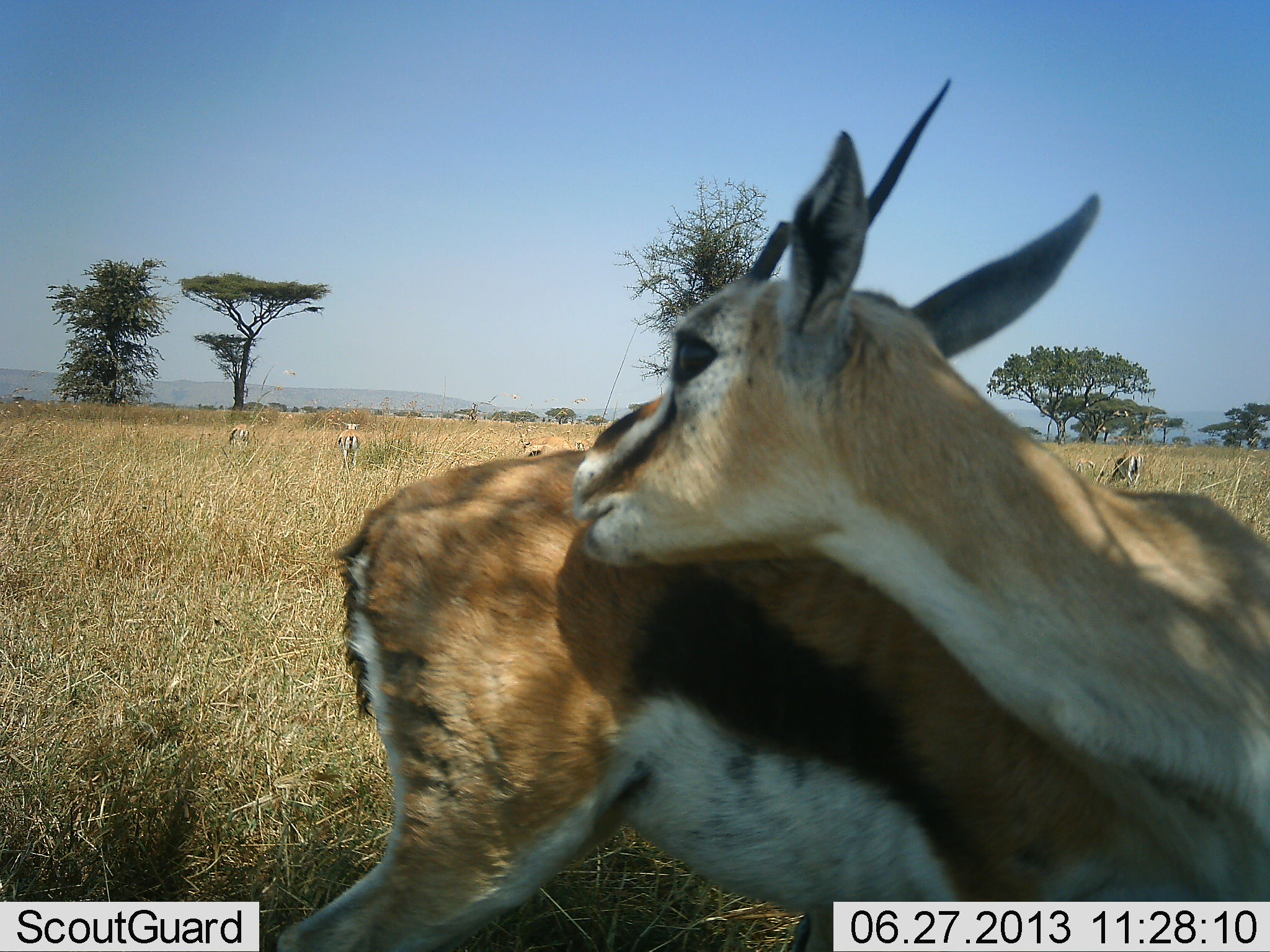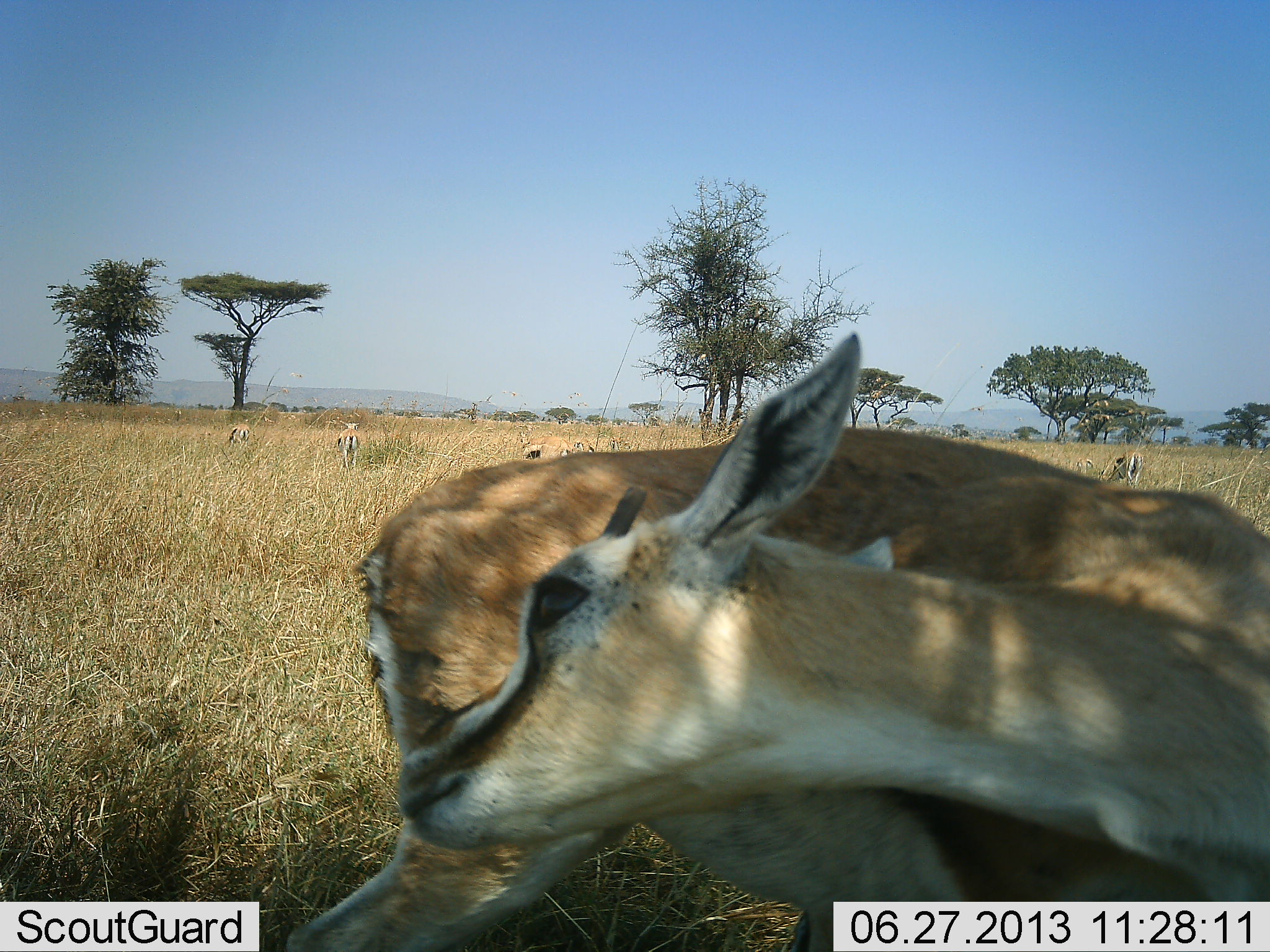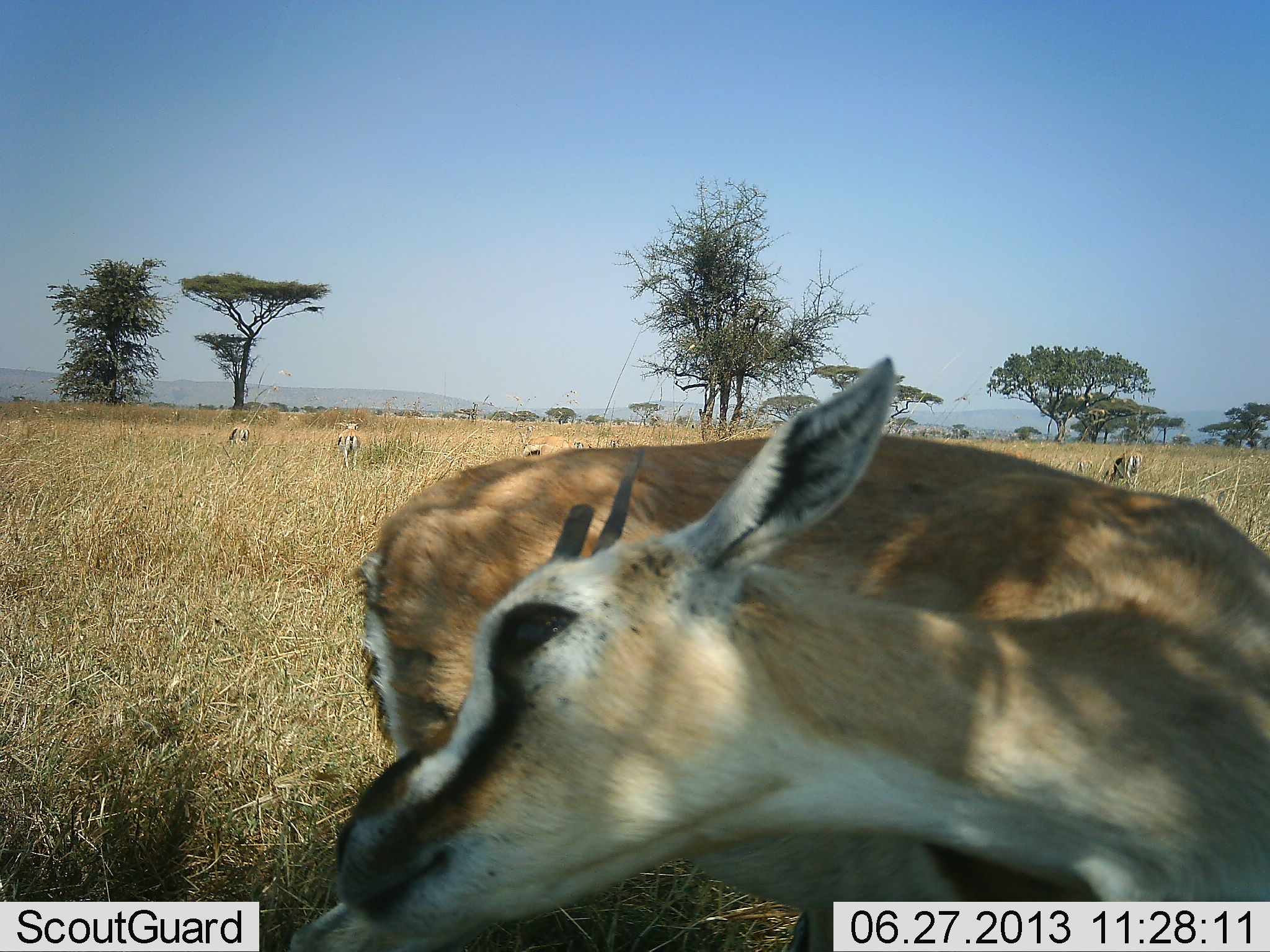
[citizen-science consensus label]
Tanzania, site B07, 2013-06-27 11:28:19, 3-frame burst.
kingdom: Animalia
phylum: Chordata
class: Mammalia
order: Artiodactyla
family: Bovidae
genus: Eudorcas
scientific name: Eudorcas thomsonii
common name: thomson's gazelle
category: gazellethomsons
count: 5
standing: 97%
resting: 3%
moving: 12%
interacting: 12%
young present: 0%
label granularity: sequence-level